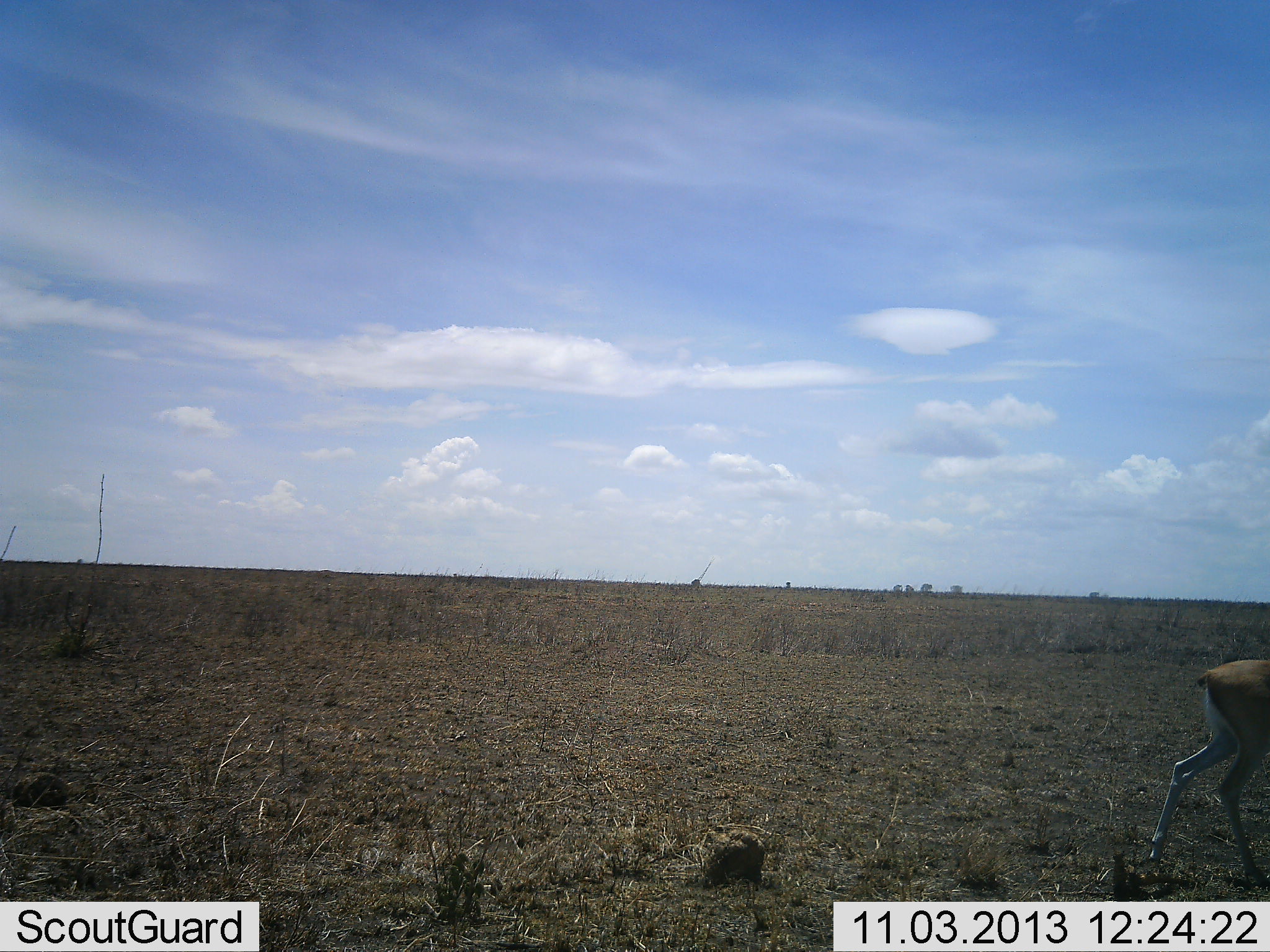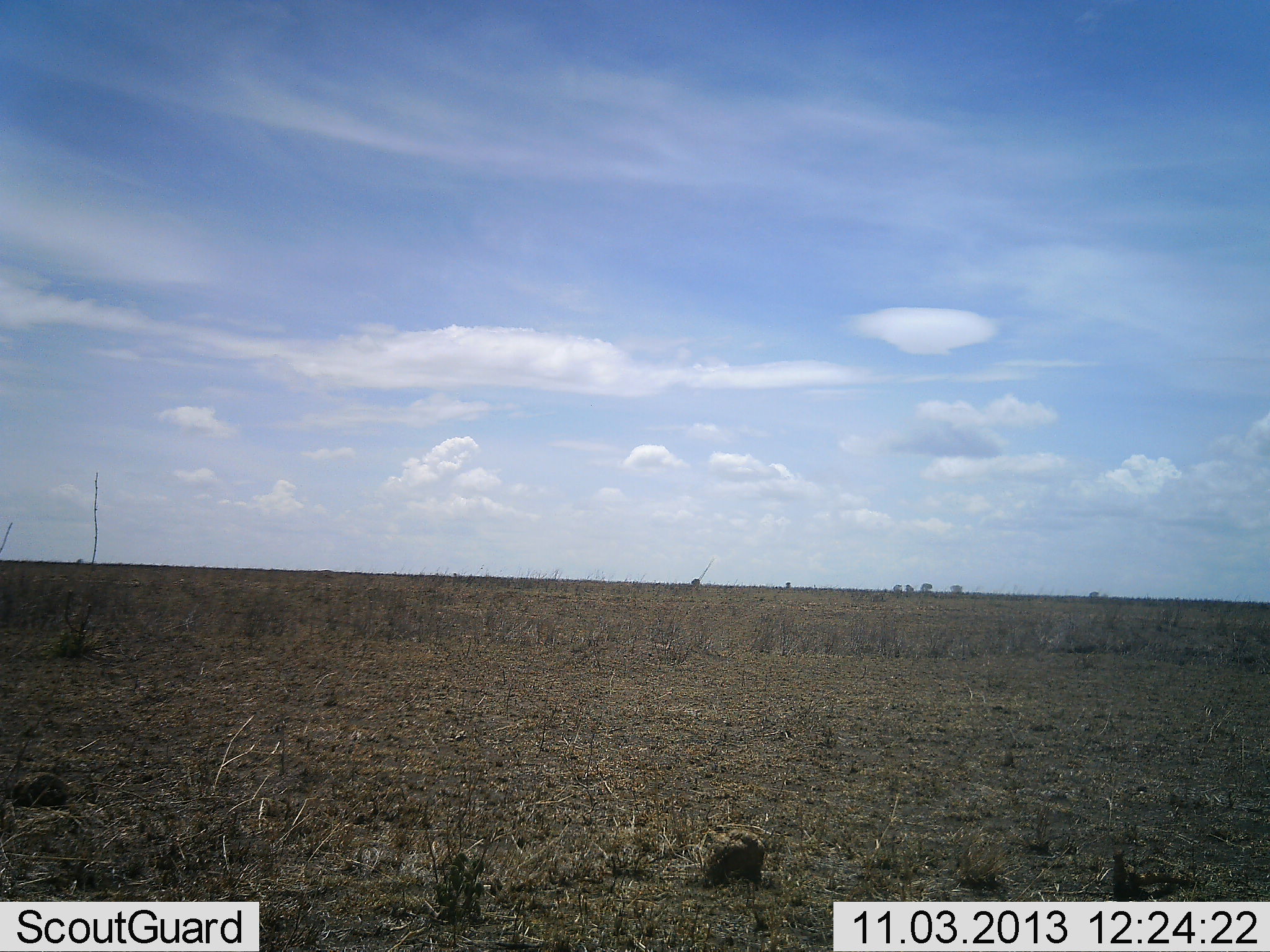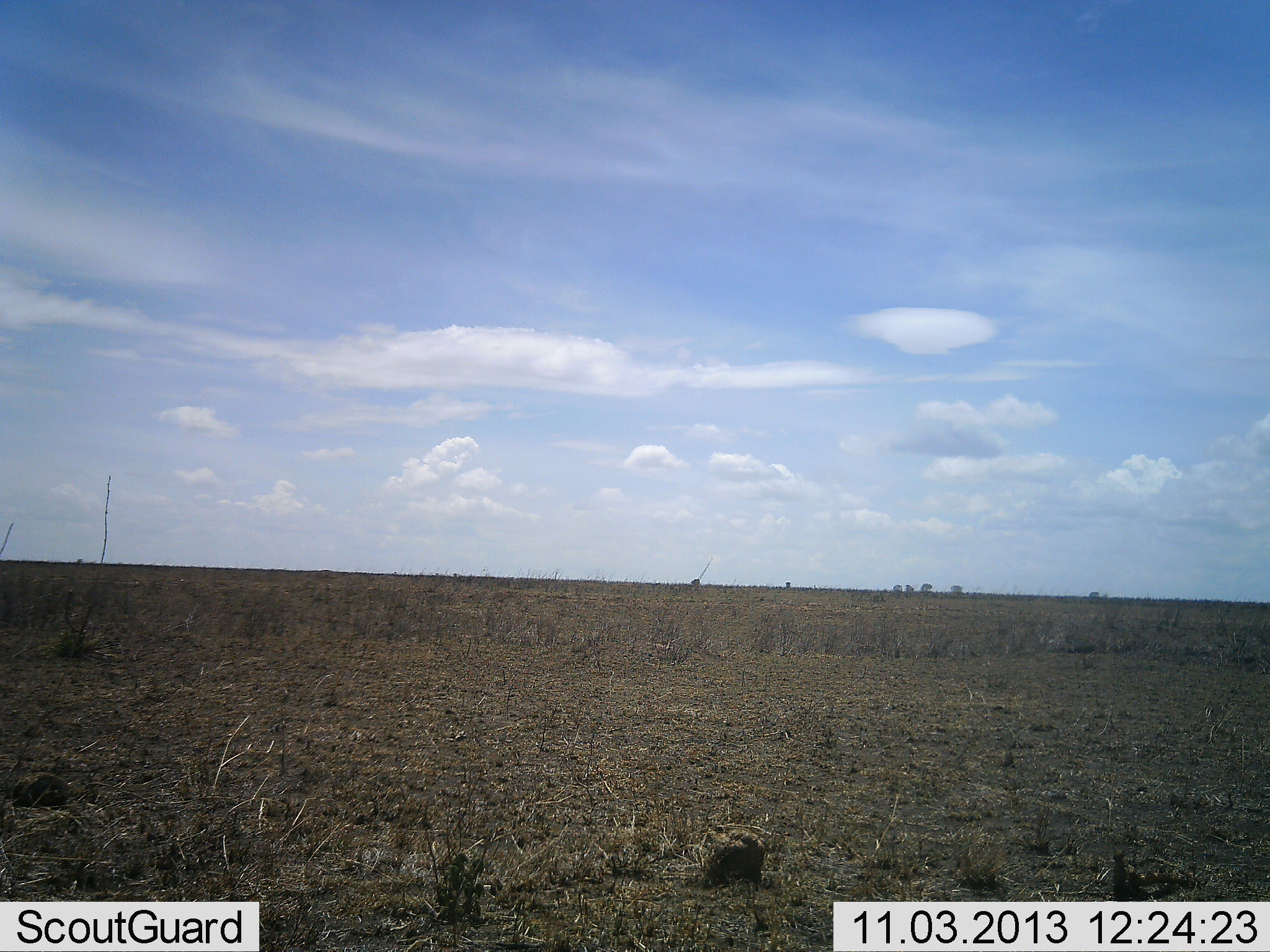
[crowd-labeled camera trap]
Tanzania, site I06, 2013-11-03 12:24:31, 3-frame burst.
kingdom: Animalia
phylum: Chordata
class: Mammalia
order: Artiodactyla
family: Bovidae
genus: Eudorcas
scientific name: Eudorcas thomsonii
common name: thomson's gazelle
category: gazellethomsons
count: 1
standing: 12%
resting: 0%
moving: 88%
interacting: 0%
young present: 12%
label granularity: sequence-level